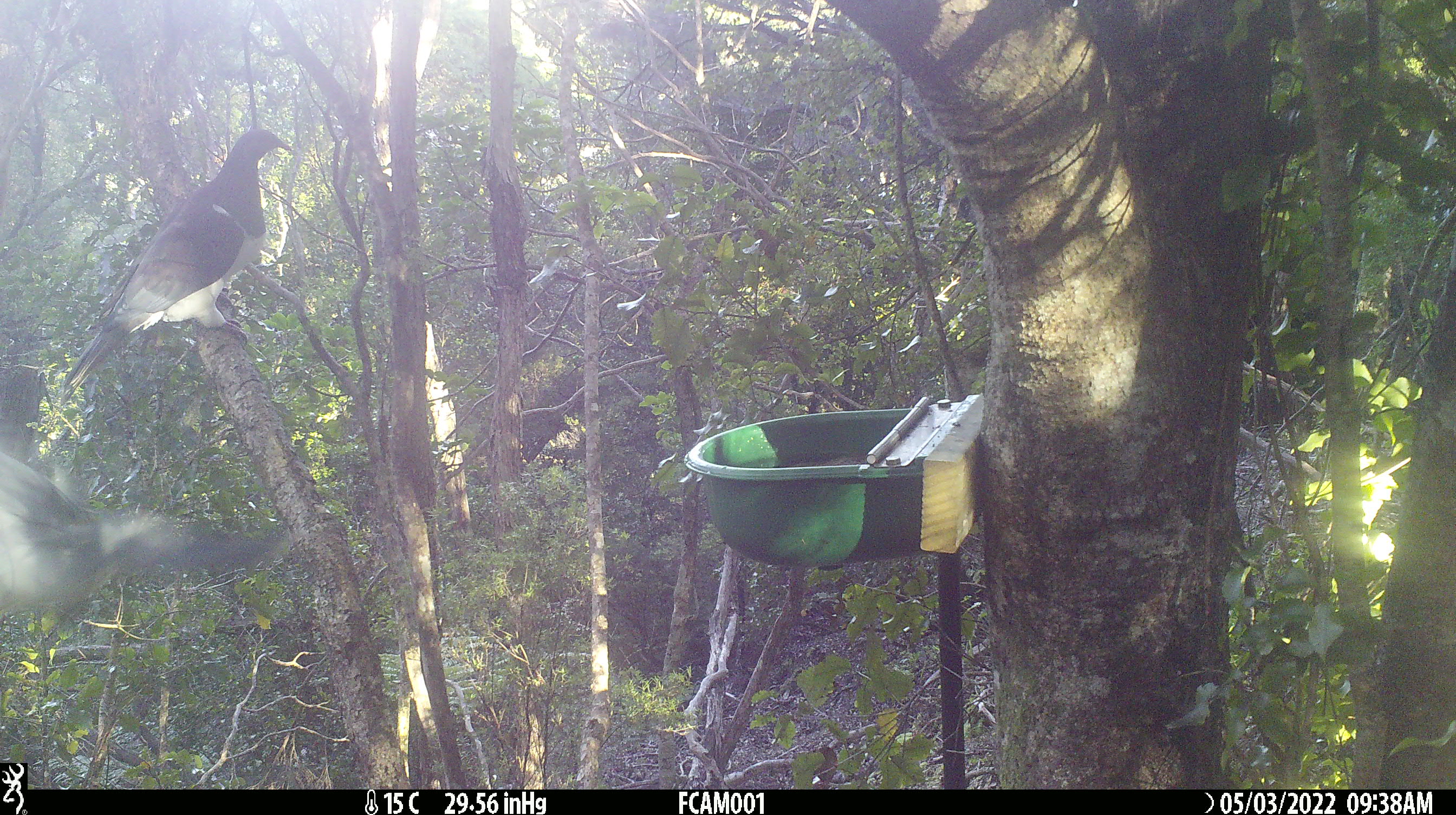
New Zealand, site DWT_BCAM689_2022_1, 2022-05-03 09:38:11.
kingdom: Animalia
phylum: Chordata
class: Aves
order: Columbiformes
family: Columbidae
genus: Hemiphaga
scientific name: Hemiphaga novaeseelandiae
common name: new zealand pigeon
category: kereru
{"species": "kereru (new zealand pigeon) (Hemiphaga novaeseelandiae)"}